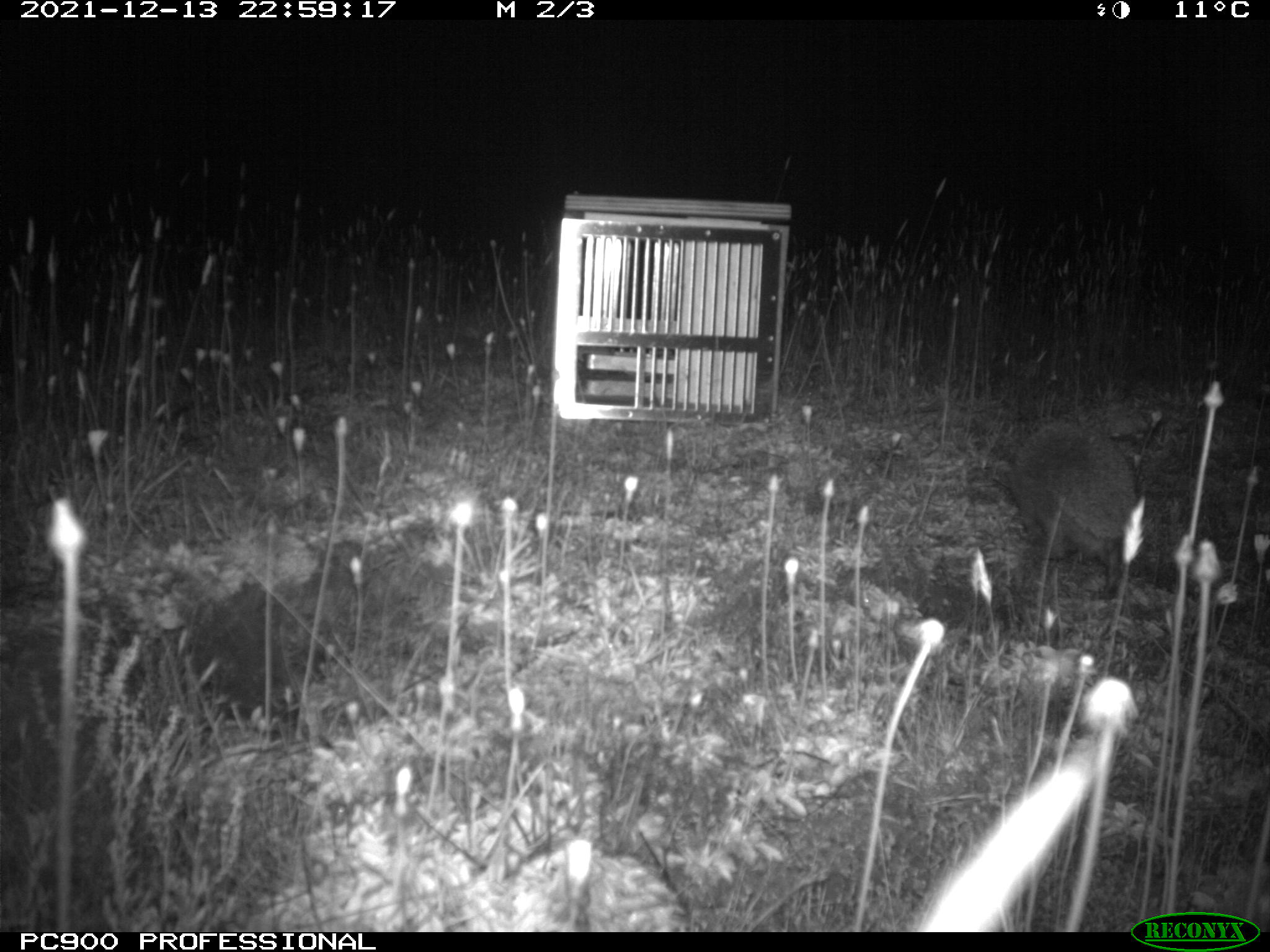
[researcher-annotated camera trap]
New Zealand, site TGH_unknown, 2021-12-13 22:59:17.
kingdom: Animalia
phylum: Chordata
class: Mammalia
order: Eulipotyphla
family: Erinaceidae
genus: Erinaceus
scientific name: Erinaceus europaeus europaeus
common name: european hedgehog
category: hedgehog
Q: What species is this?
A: Hedgehog (european hedgehog) (Erinaceus europaeus europaeus).